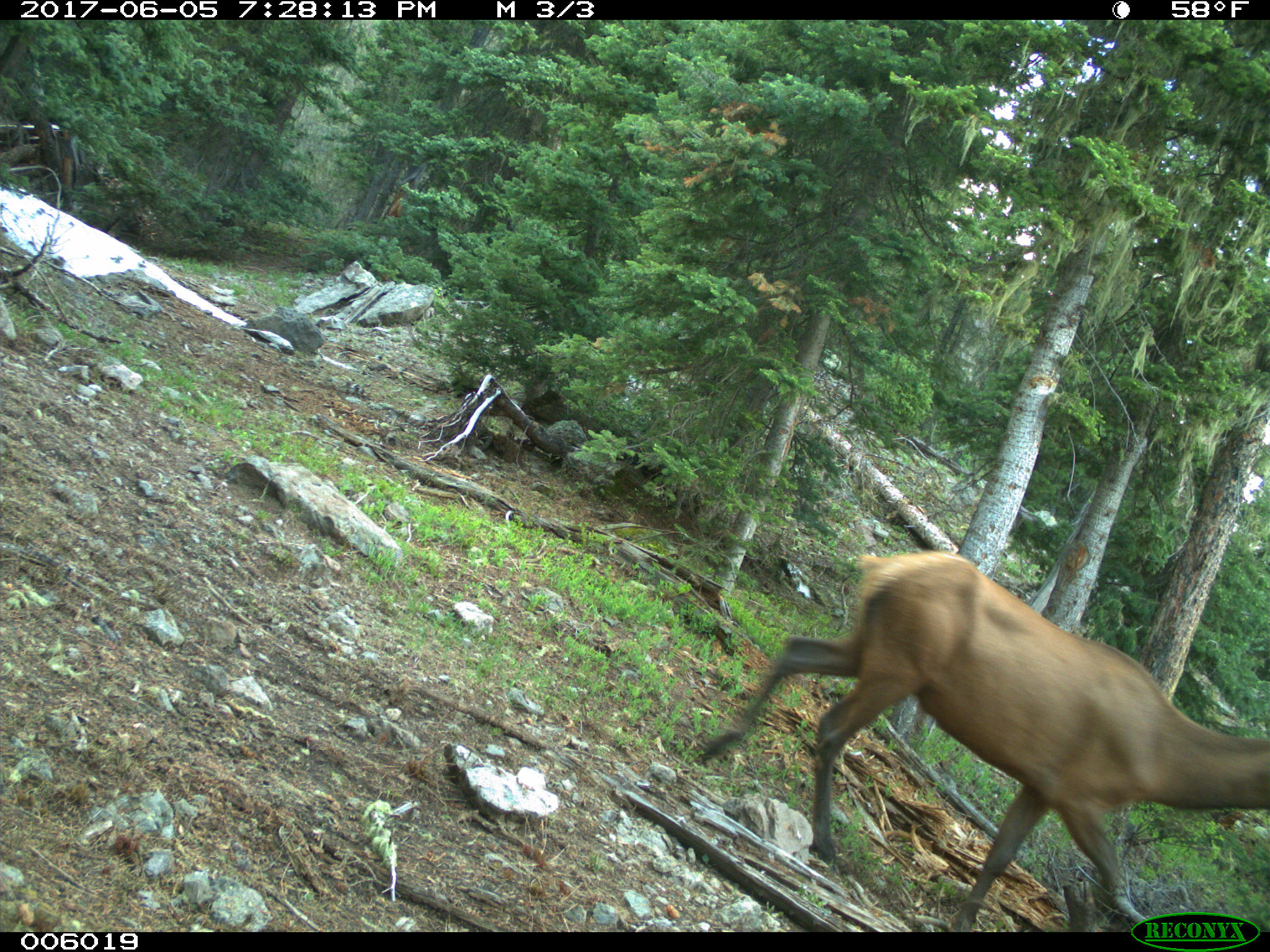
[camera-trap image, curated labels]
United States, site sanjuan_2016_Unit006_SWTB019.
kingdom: Animalia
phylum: Chordata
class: Mammalia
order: Artiodactyla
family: Cervidae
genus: Cervus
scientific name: Cervus elaphus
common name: red deer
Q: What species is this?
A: Cervus elaphus (red deer).